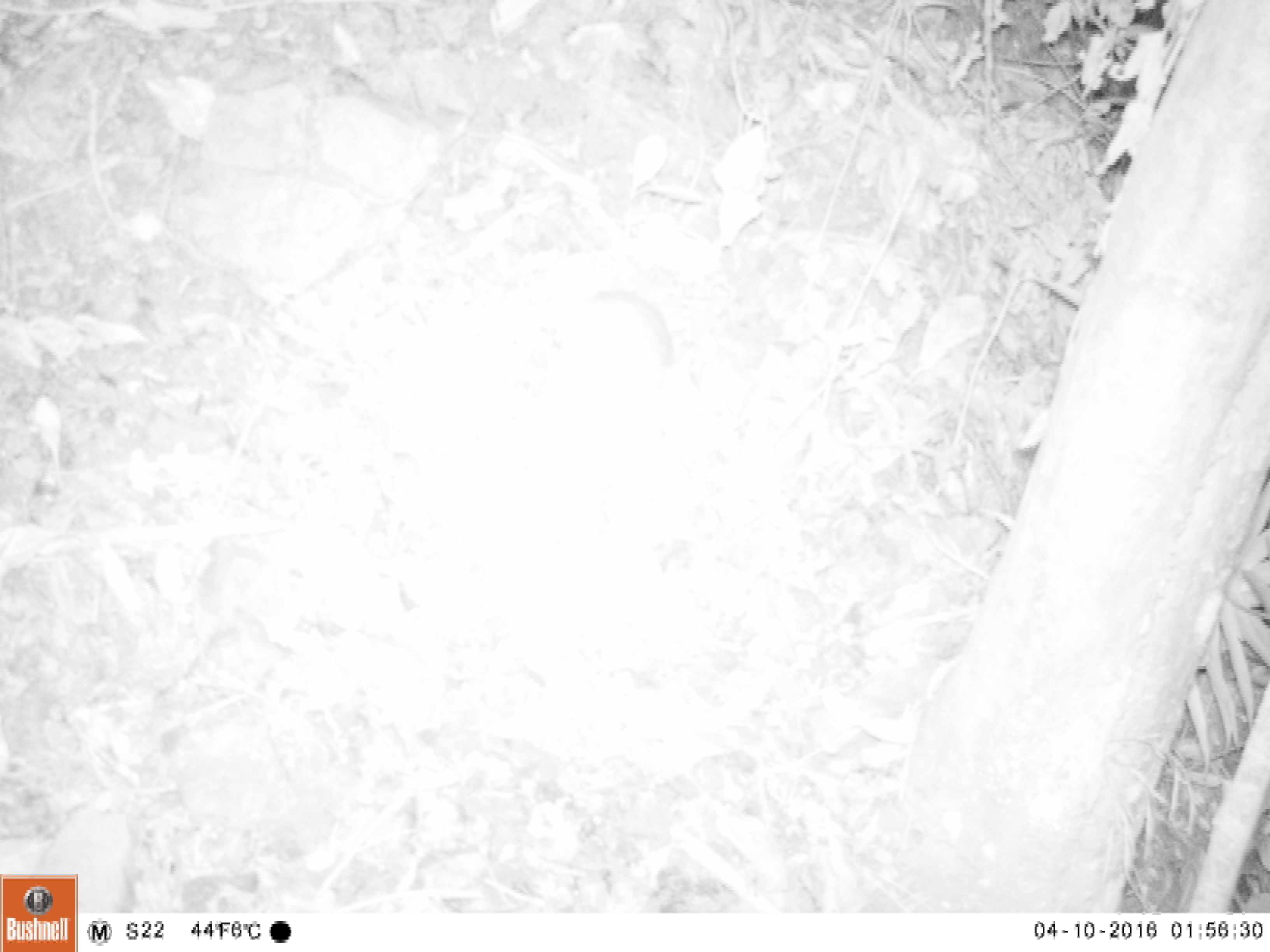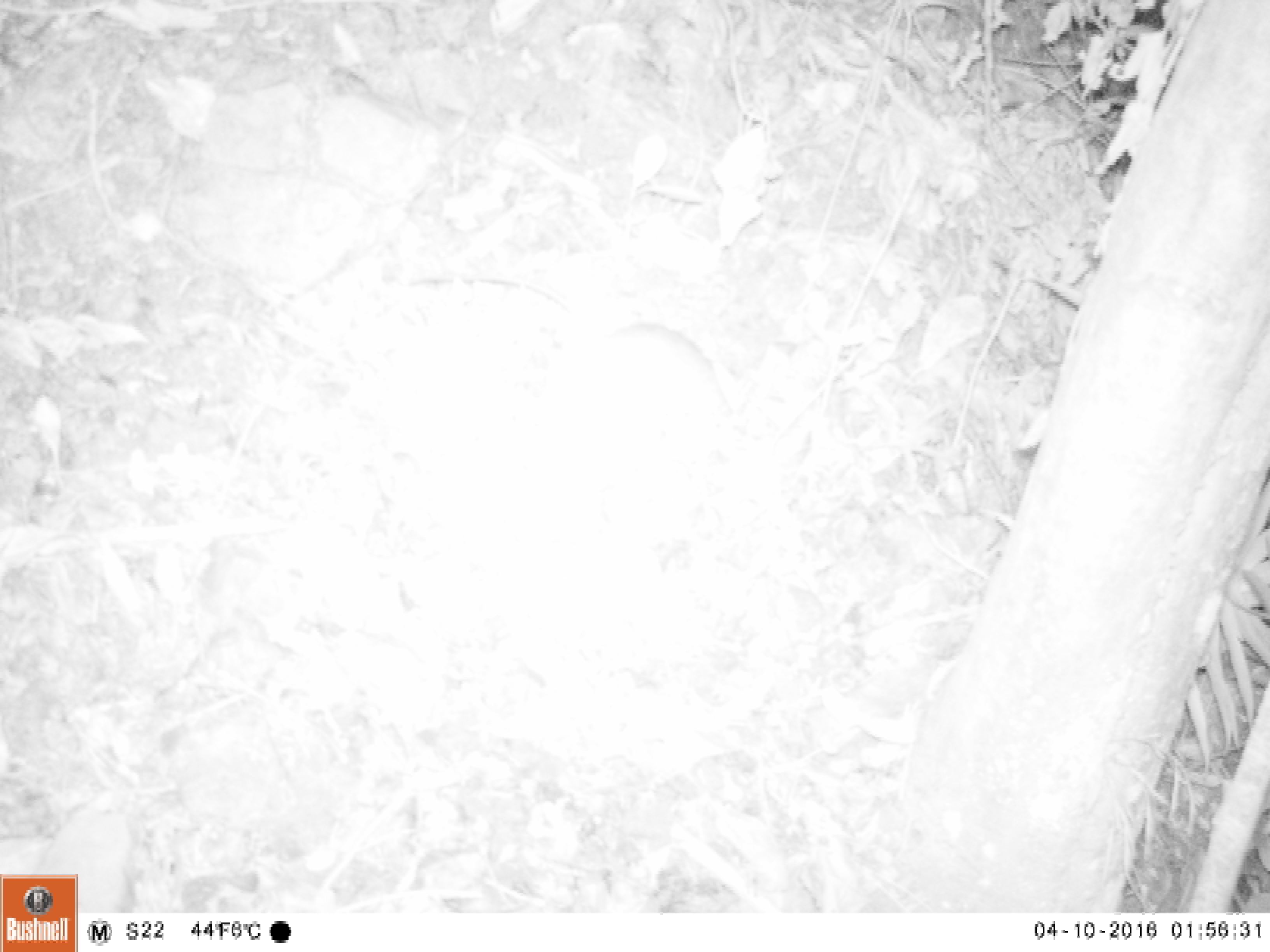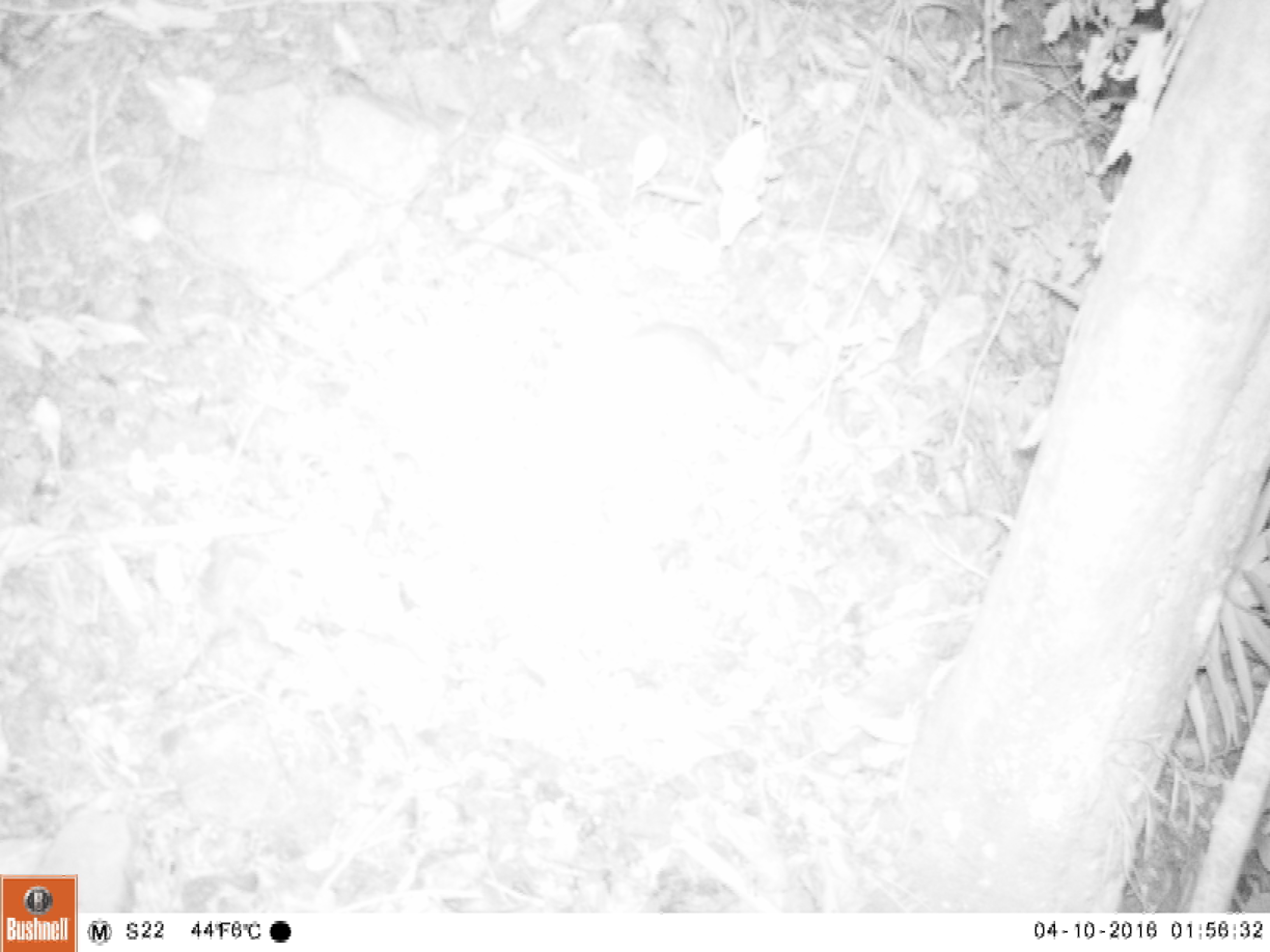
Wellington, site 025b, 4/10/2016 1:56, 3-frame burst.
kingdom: Animalia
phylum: Chordata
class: Mammalia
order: Rodentia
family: Muridae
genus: Rattus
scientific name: Rattus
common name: rat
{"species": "rat (Rattus)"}